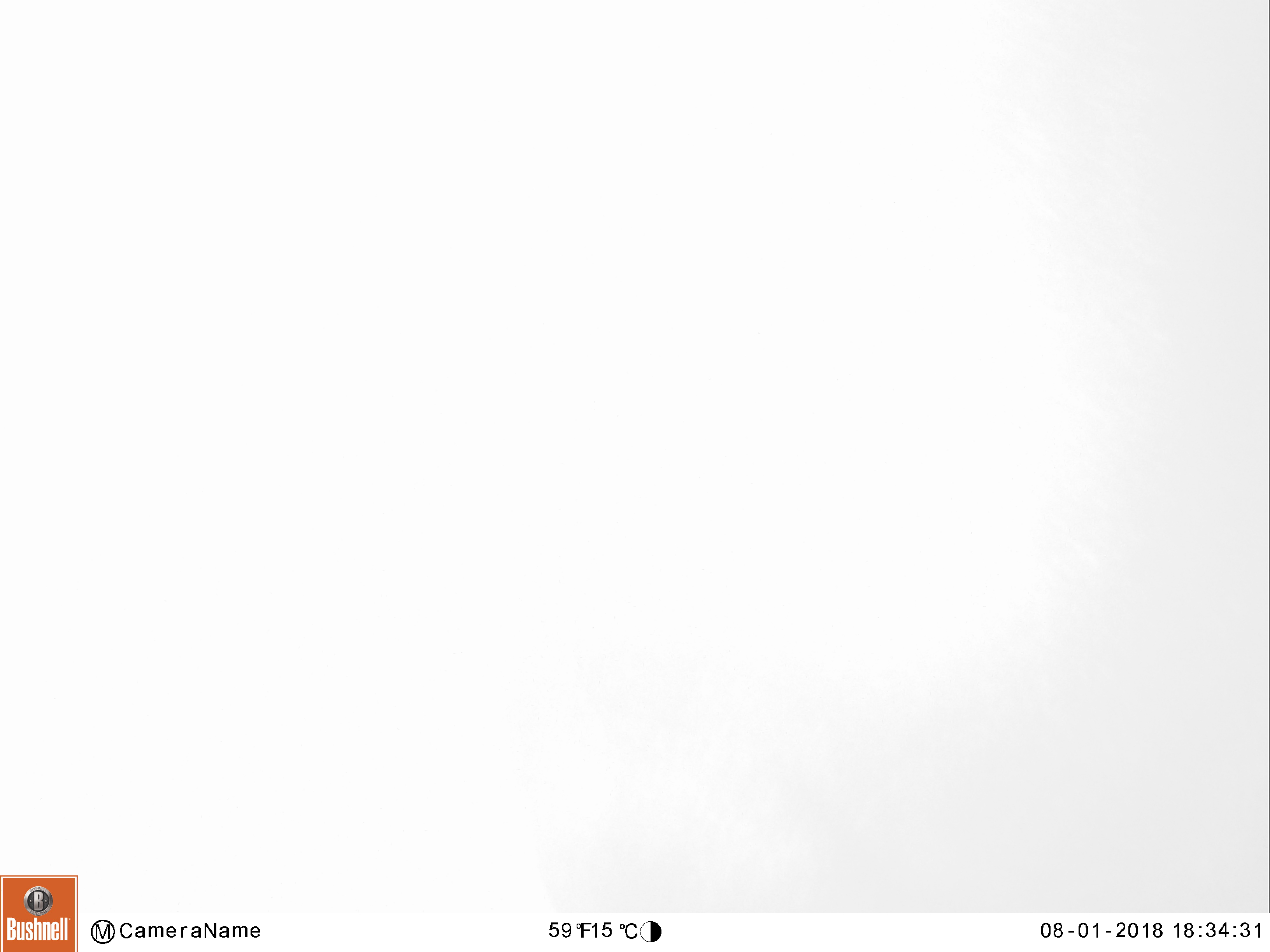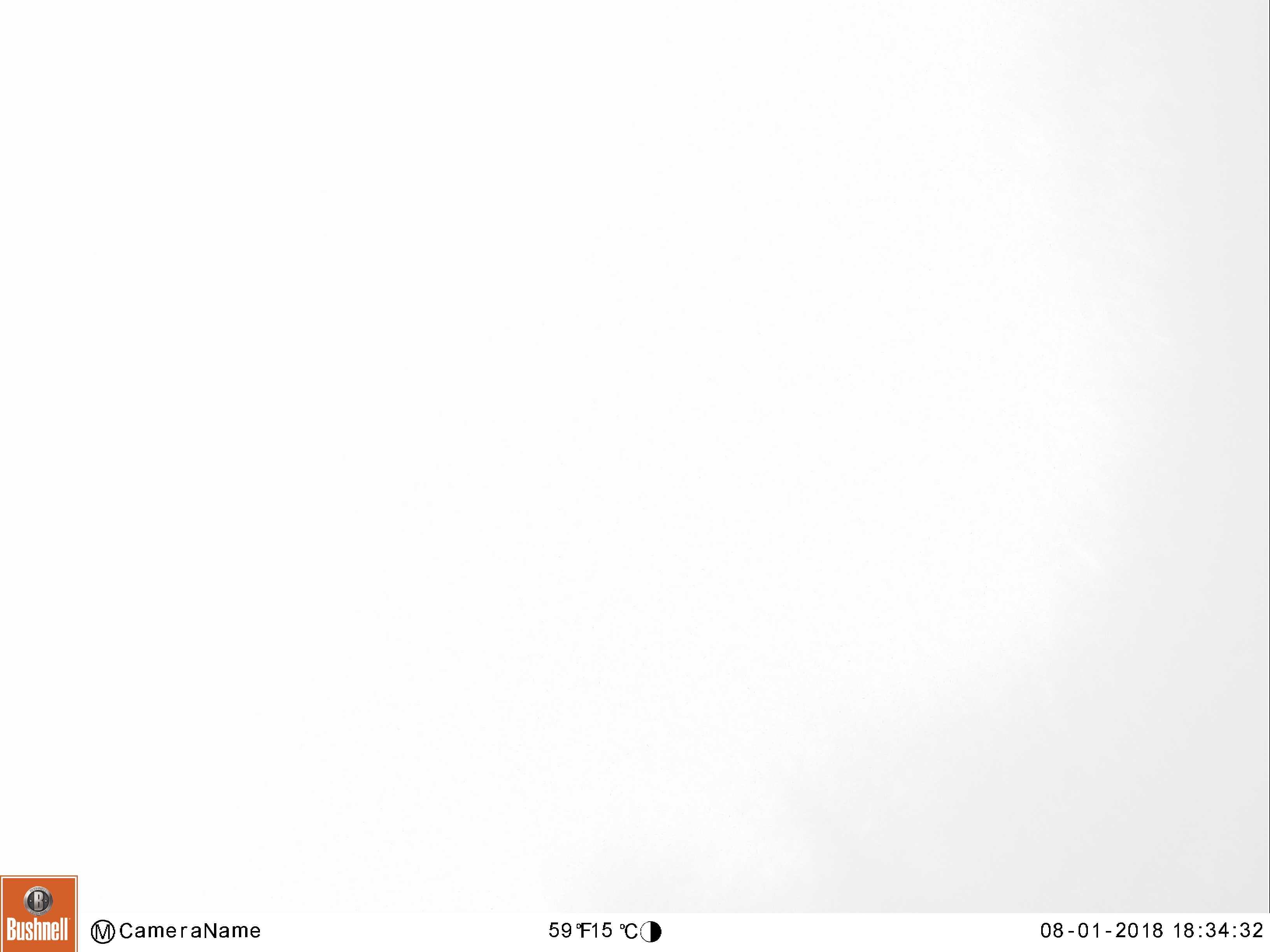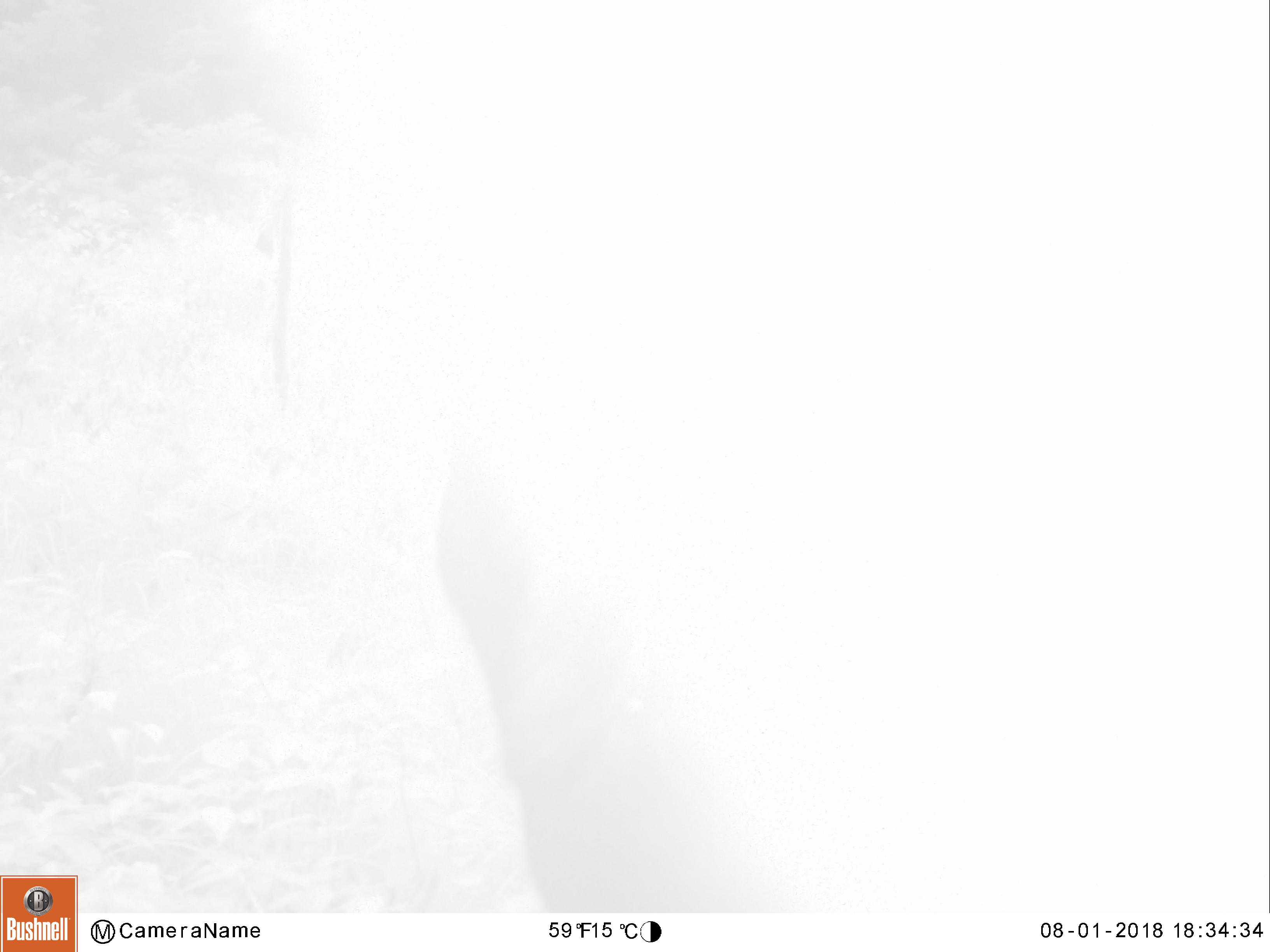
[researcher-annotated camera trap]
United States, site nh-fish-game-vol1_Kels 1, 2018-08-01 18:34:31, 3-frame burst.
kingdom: Animalia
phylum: Chordata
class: Mammalia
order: Artiodactyla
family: Cervidae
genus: Alces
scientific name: Alces alces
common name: moose